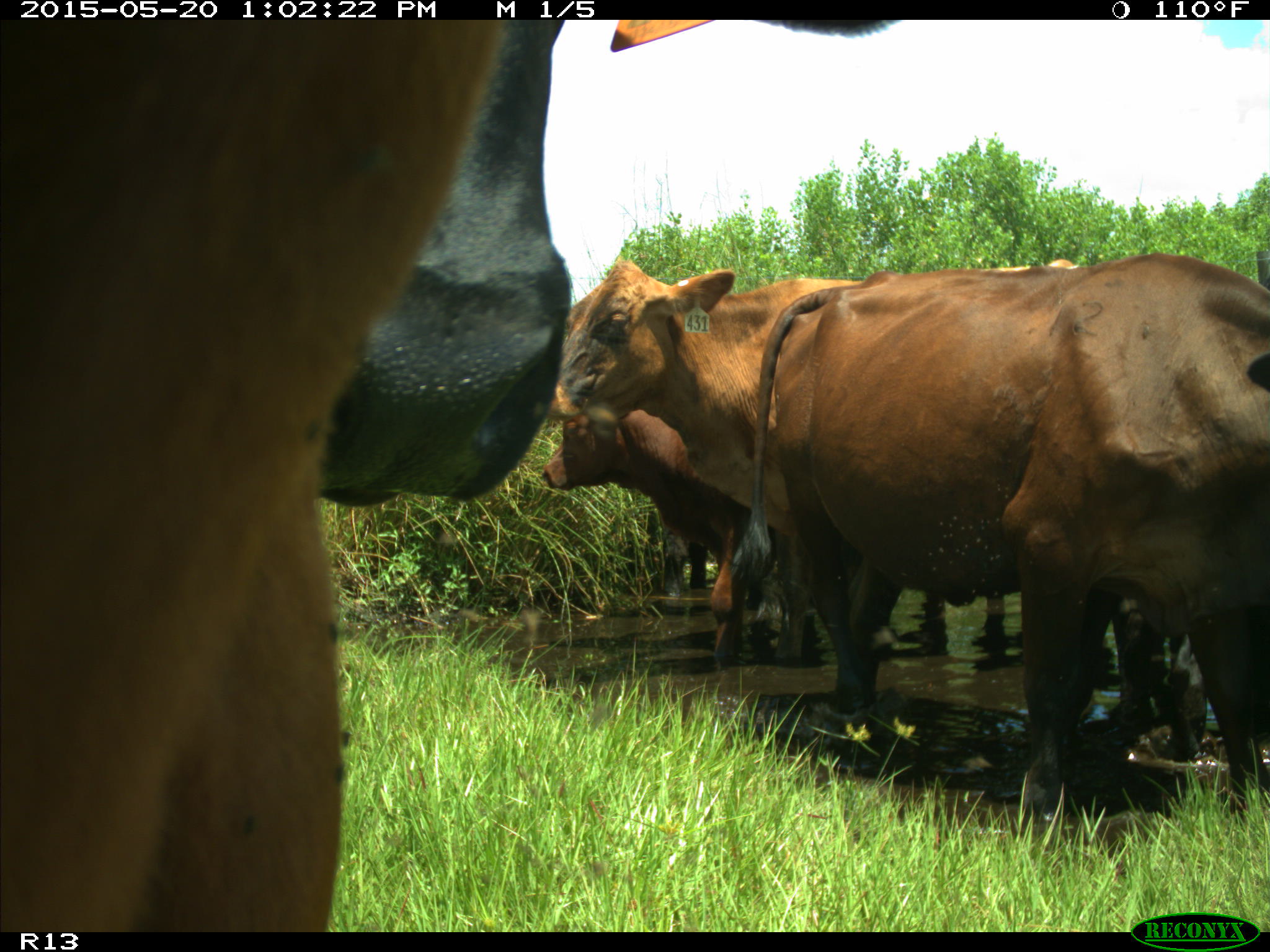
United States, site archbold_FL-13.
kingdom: Animalia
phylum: Chordata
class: Mammalia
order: Artiodactyla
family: Bovidae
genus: Bos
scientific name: Bos taurus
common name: domestic cow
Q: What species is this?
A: Bos taurus (domestic cow).